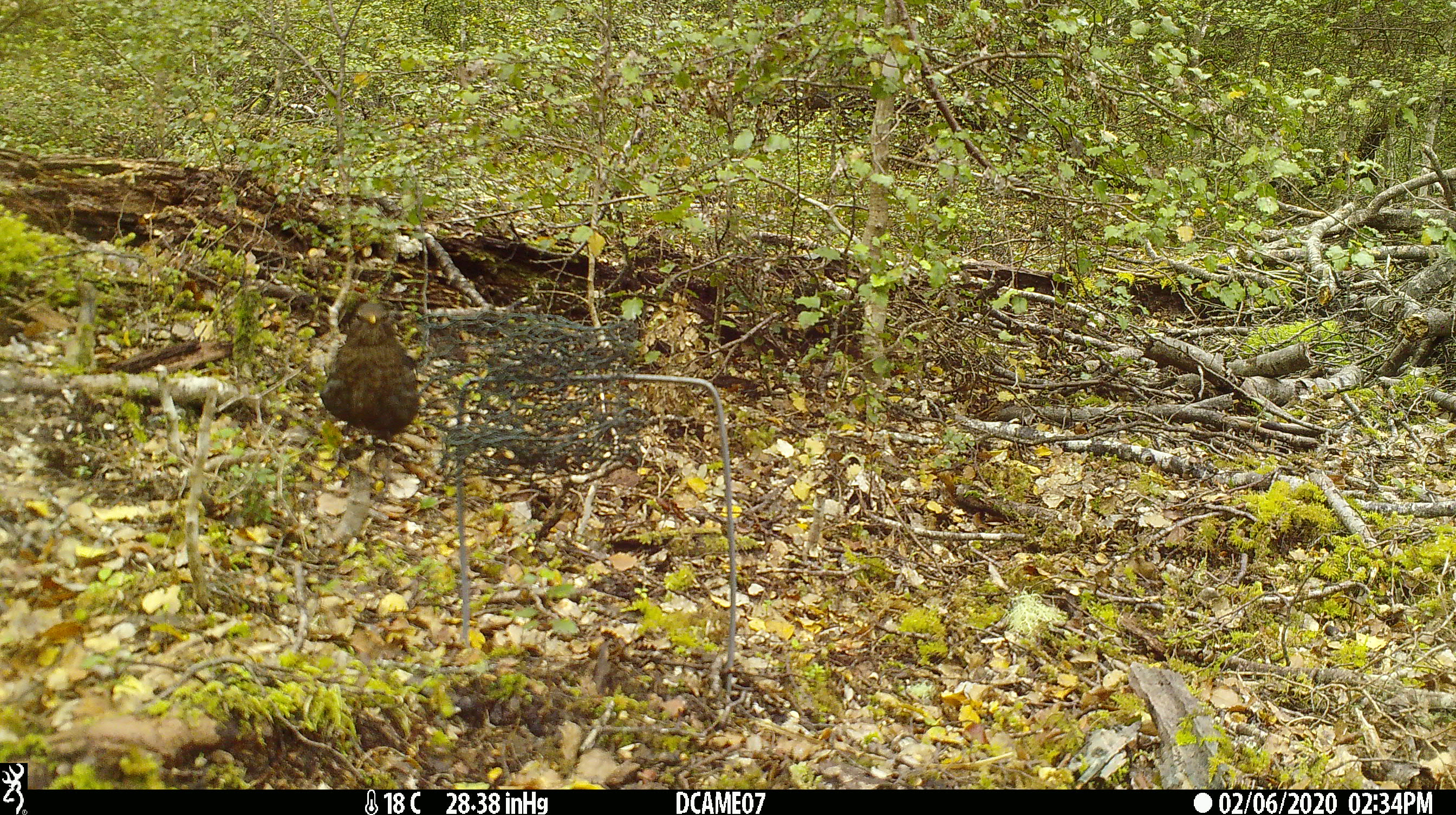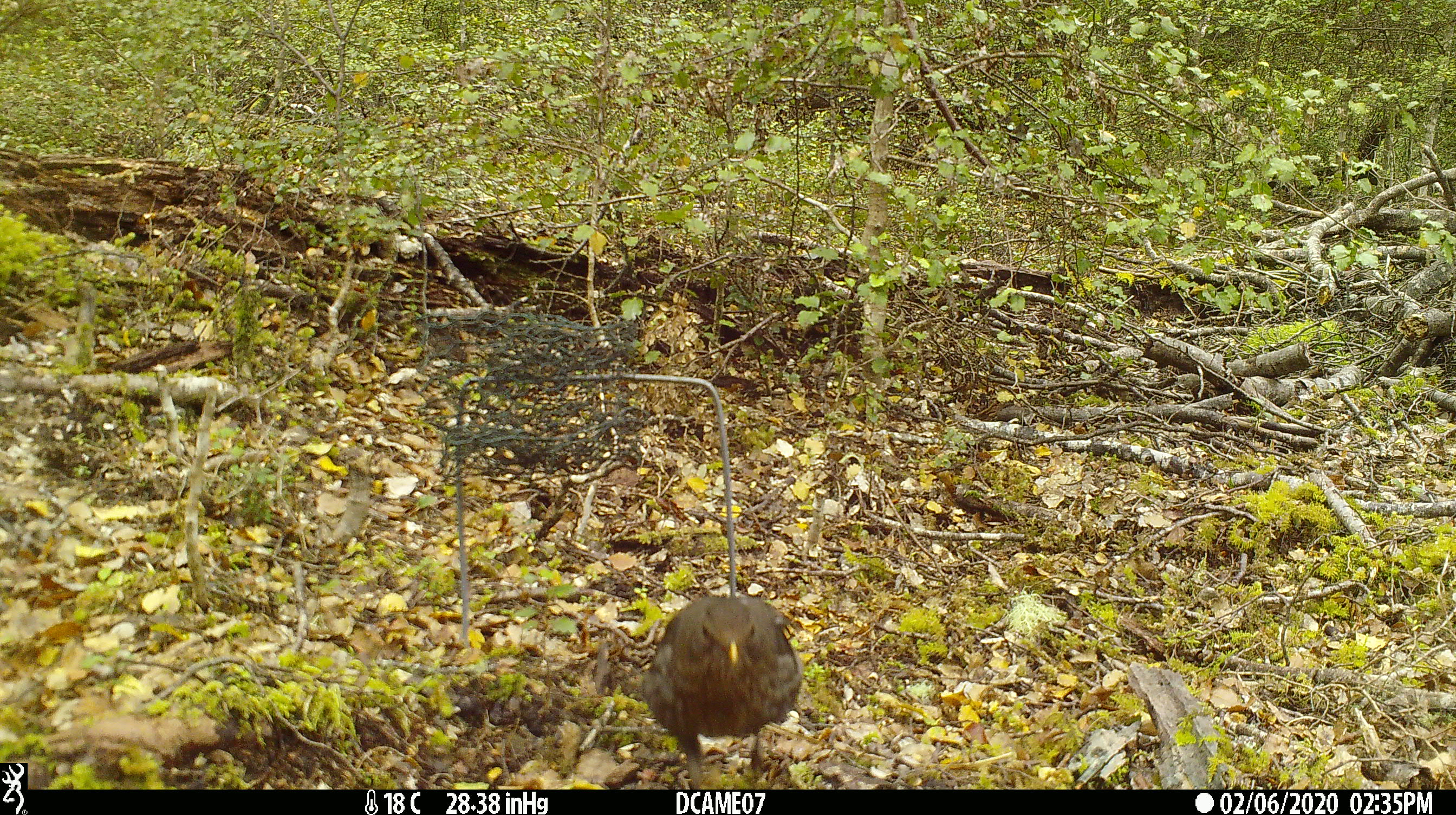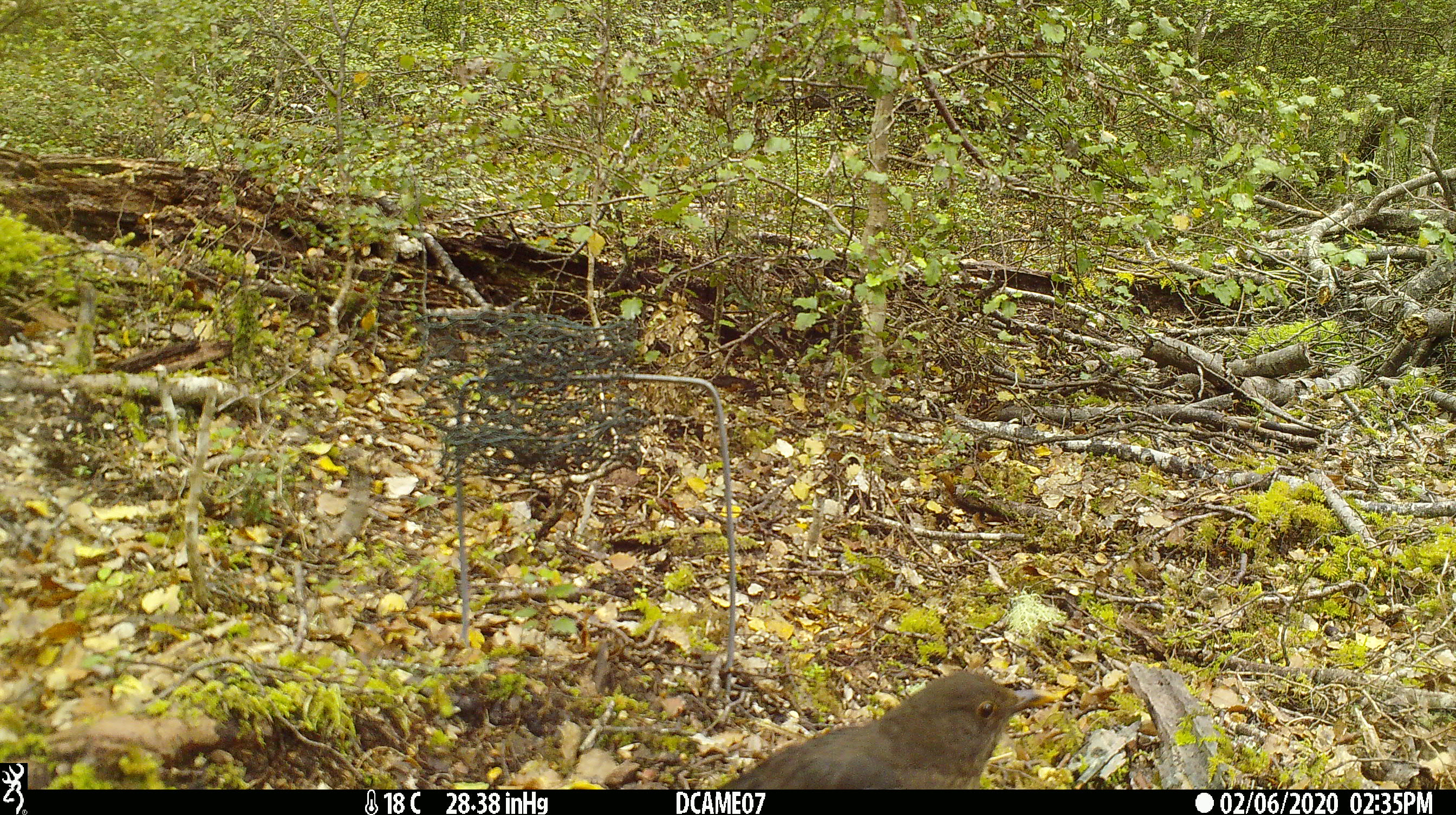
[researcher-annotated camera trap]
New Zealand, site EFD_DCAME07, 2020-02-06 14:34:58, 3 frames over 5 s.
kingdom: Animalia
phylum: Chordata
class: Aves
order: Passeriformes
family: Turdidae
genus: Turdus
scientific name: Turdus merula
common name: eurasian blackbird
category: blackbird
Blackbird (eurasian blackbird) (Turdus merula).